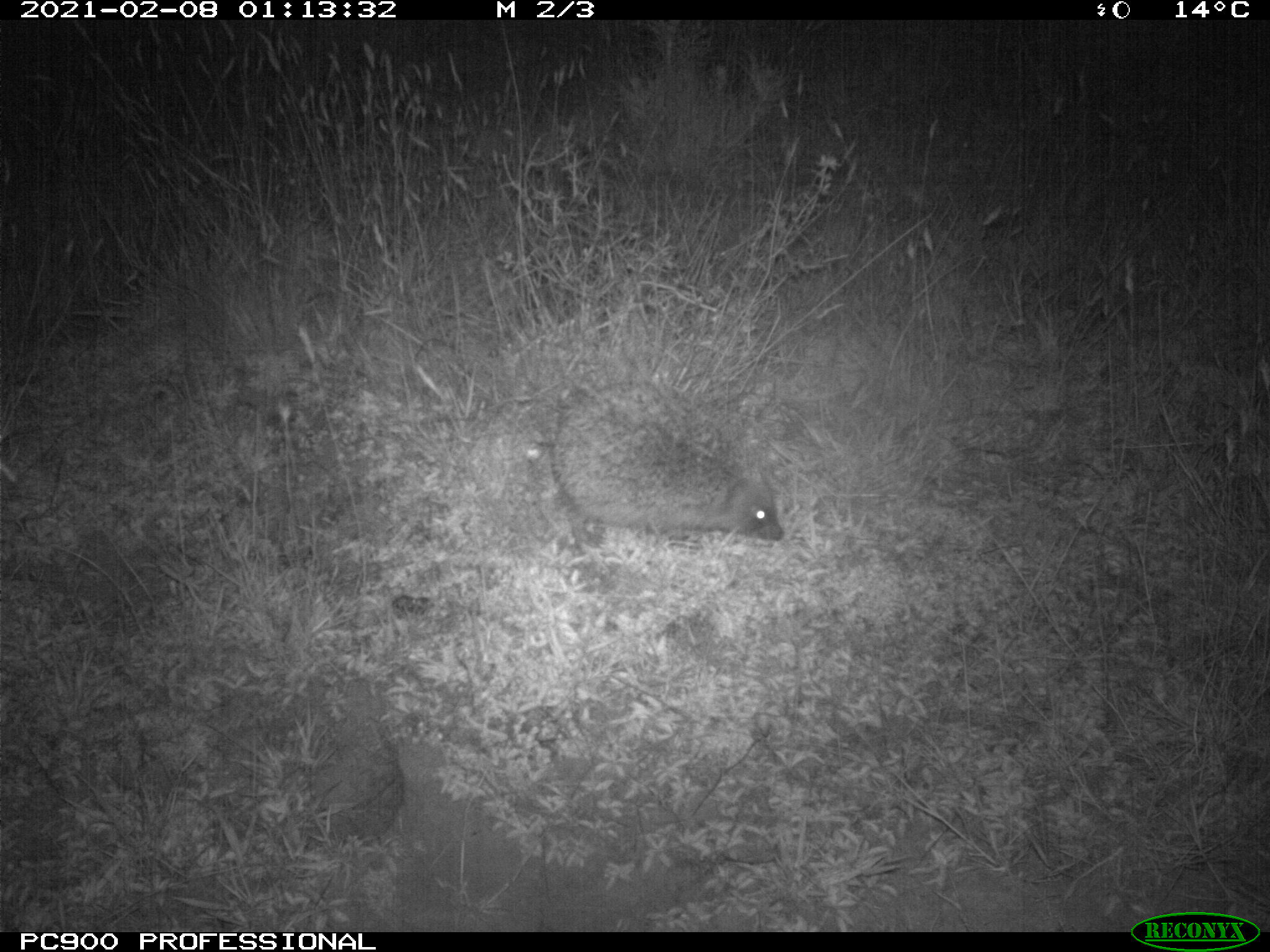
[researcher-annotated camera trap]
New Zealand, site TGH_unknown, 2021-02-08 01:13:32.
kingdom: Animalia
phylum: Chordata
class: Mammalia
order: Eulipotyphla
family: Erinaceidae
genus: Erinaceus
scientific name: Erinaceus europaeus europaeus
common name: european hedgehog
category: hedgehog